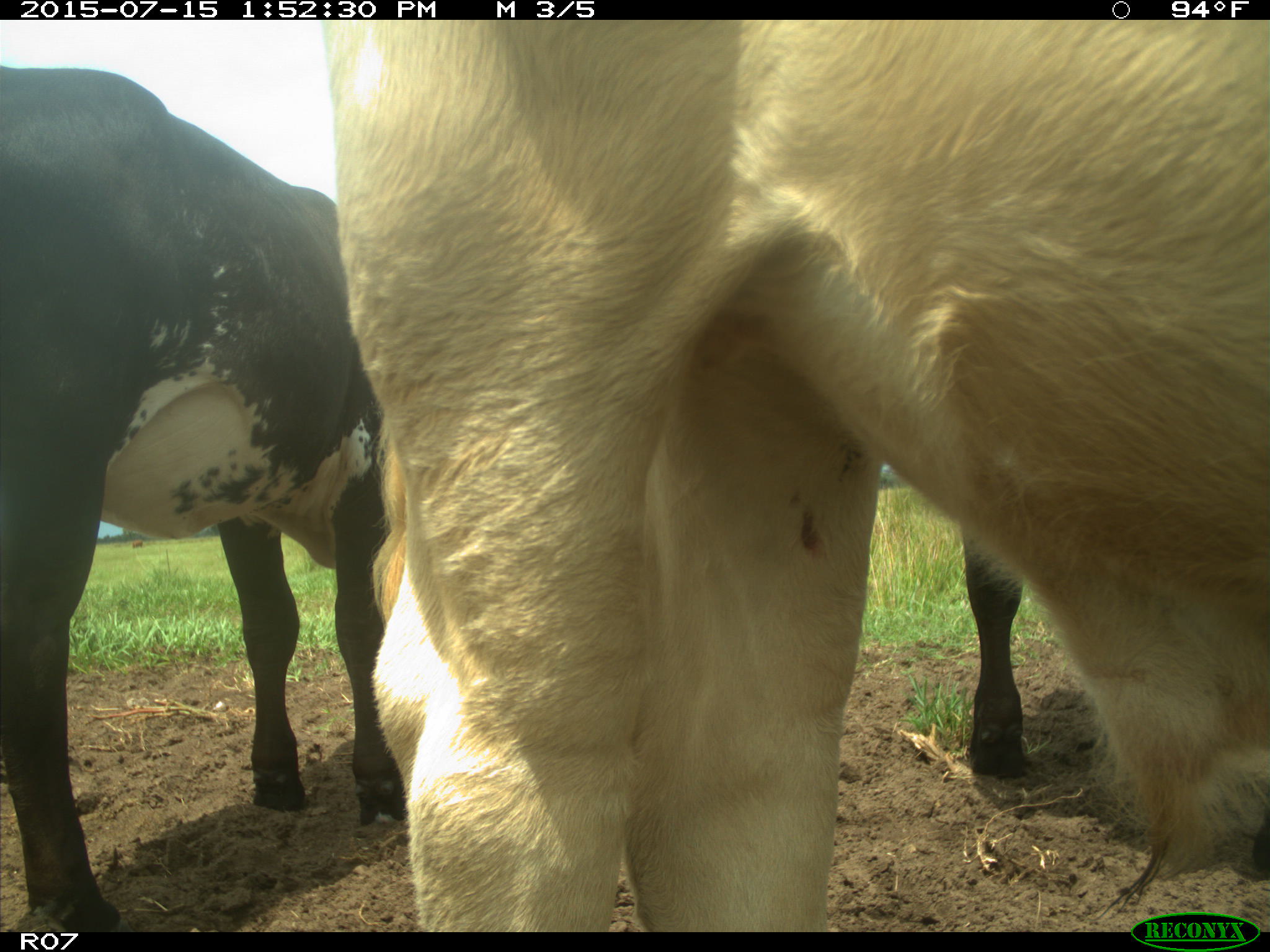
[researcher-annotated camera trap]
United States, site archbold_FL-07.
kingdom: Animalia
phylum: Chordata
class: Mammalia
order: Artiodactyla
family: Bovidae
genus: Bos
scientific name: Bos taurus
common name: domestic cow